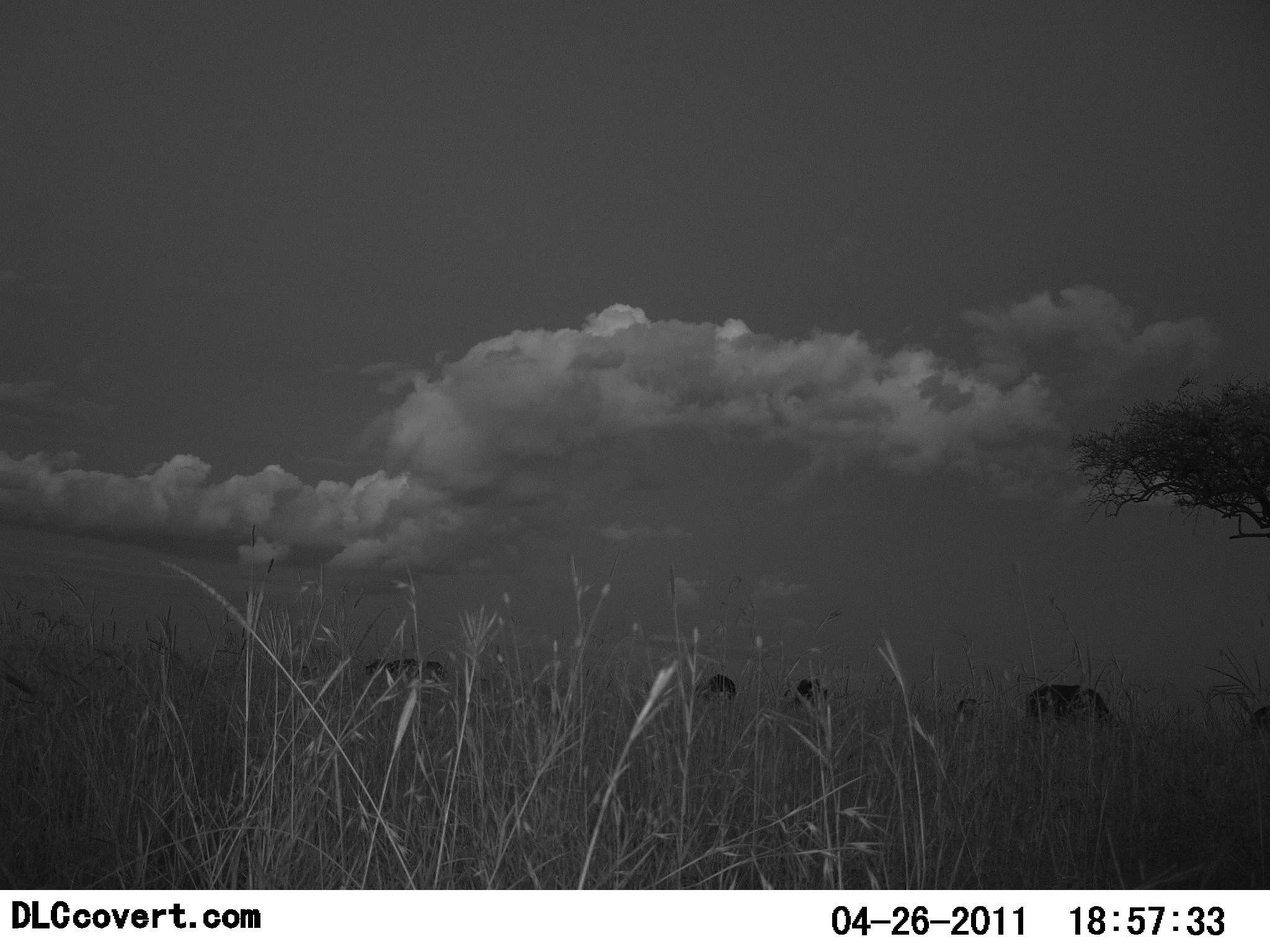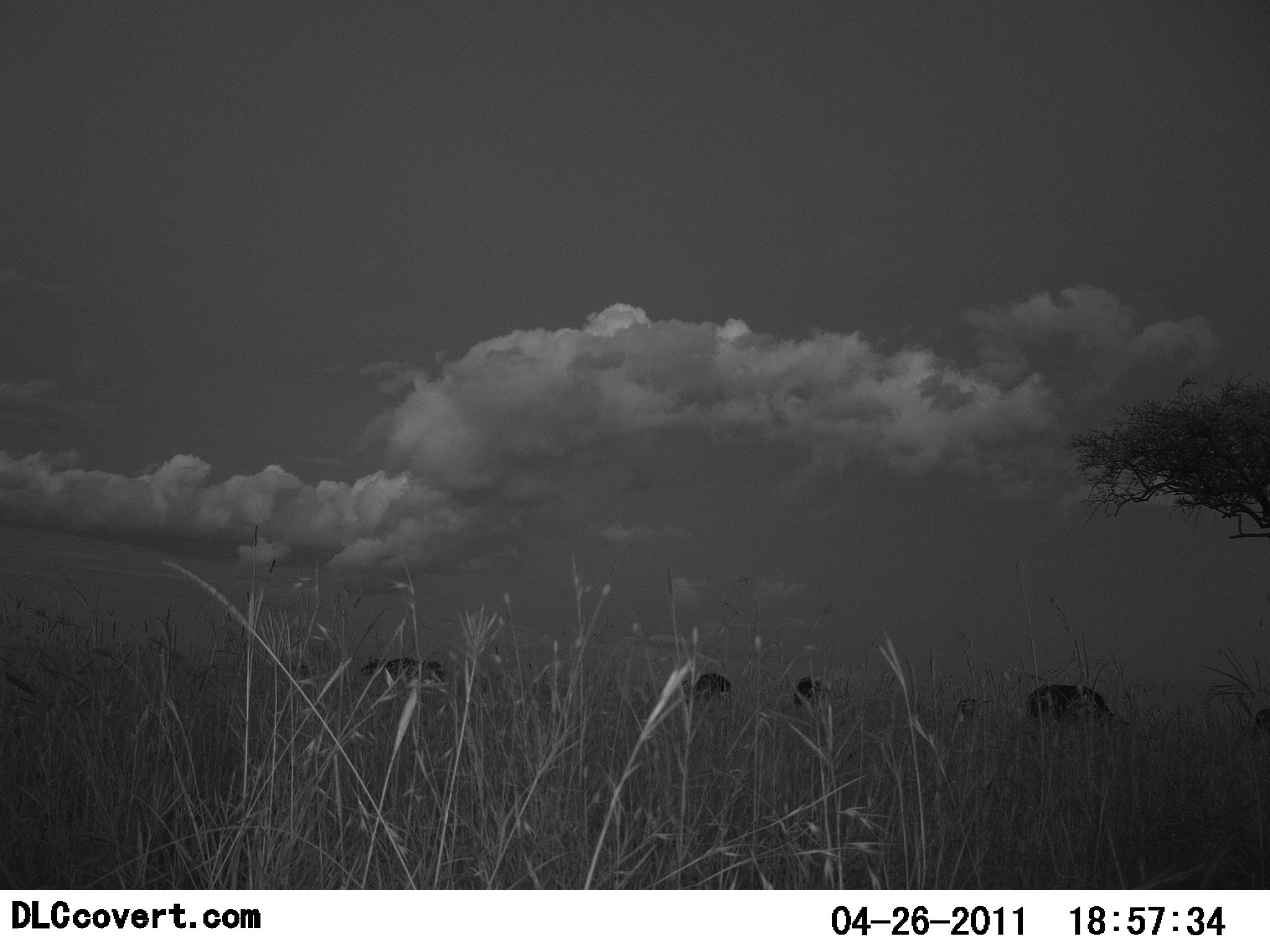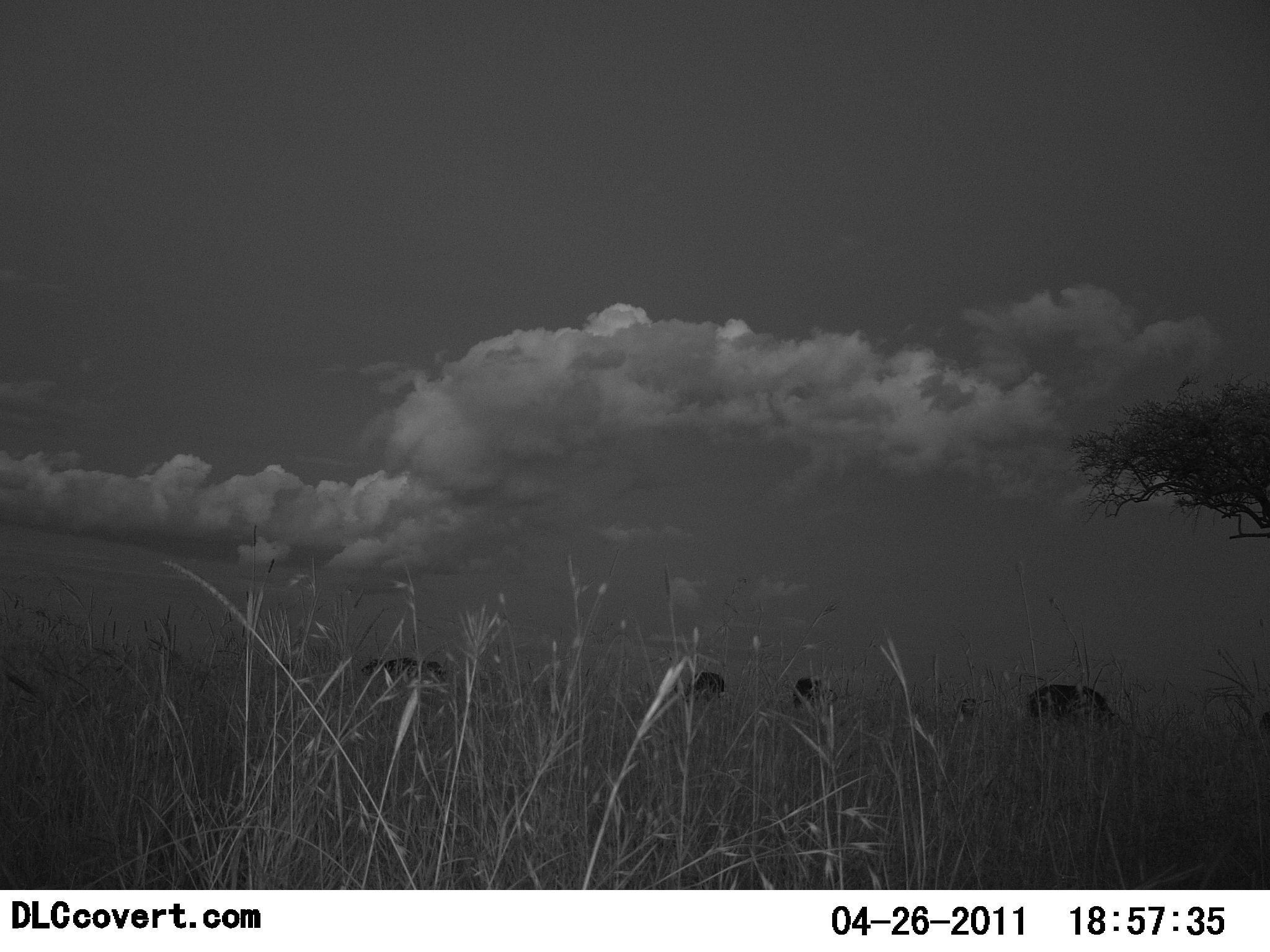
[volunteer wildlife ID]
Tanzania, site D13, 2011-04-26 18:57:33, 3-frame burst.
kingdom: Animalia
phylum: Chordata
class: Mammalia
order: Artiodactyla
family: Bovidae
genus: Connochaetes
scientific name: Connochaetes taurinus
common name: blue wildebeest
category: wildebeest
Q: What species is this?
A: Wildebeest (blue wildebeest) (Connochaetes taurinus).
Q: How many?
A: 5.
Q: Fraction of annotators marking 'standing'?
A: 56%.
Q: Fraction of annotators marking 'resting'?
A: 0%.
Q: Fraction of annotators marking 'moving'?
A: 11%.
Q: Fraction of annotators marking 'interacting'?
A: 0%.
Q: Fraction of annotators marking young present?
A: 0%.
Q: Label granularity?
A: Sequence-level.